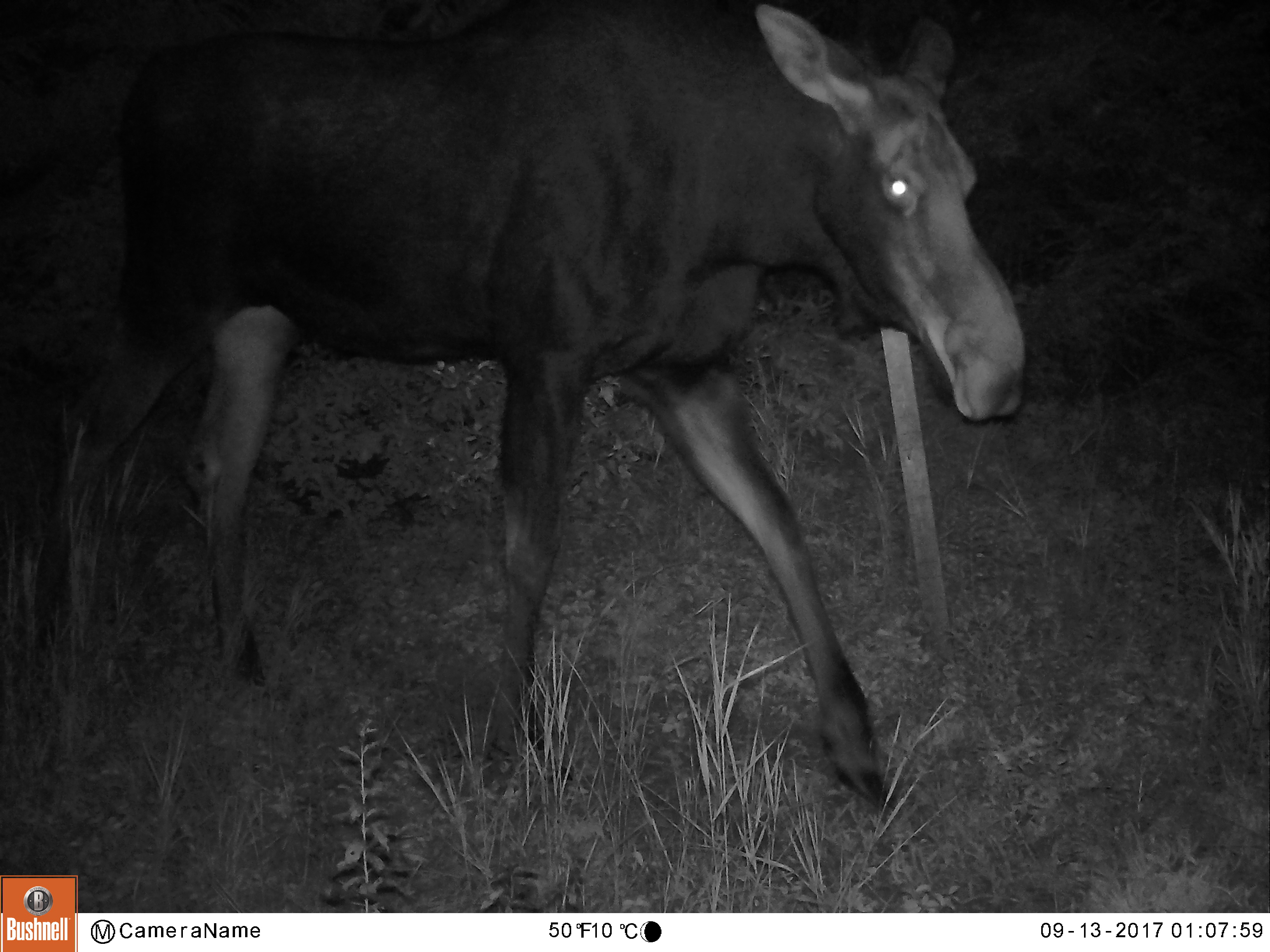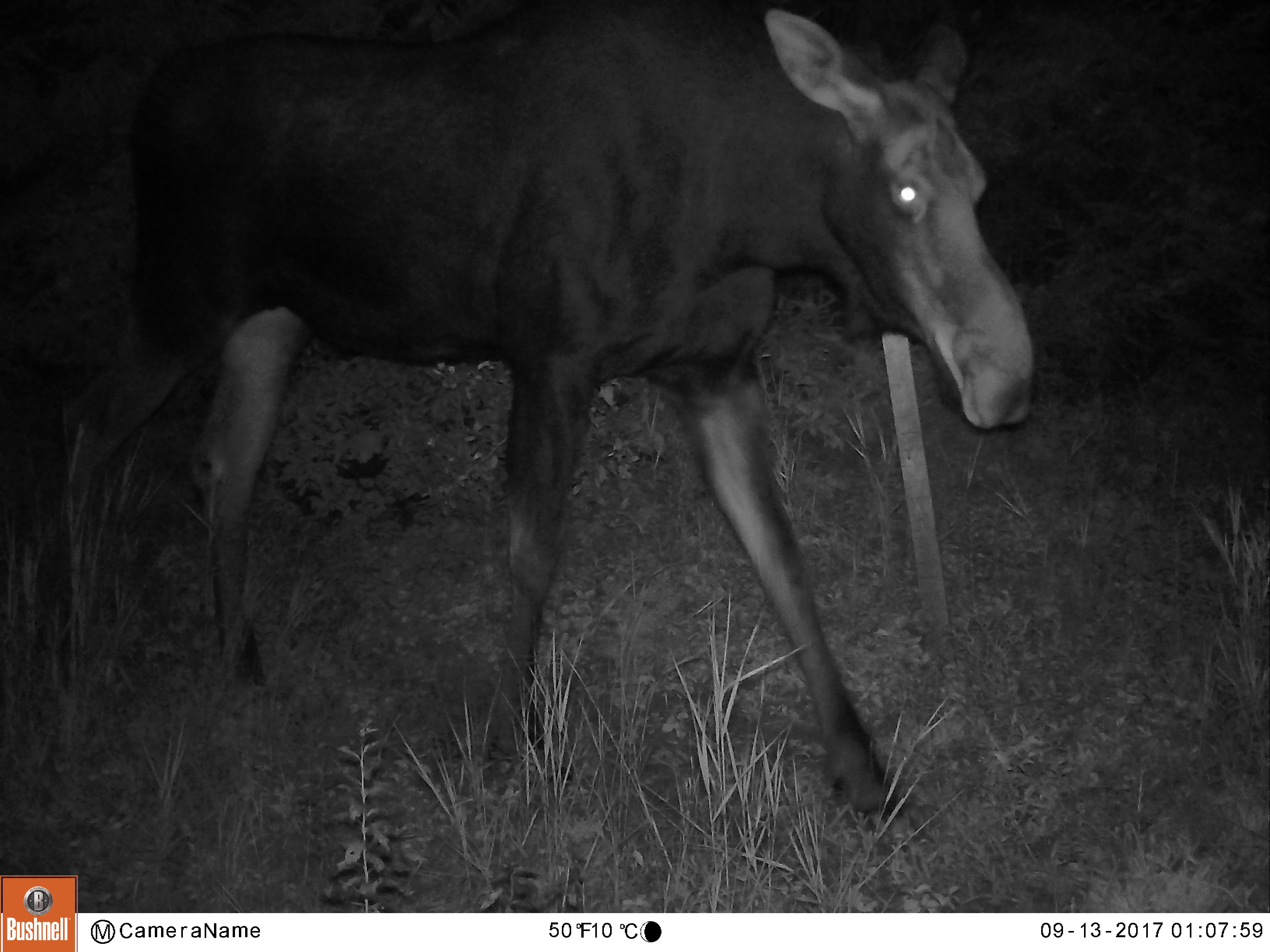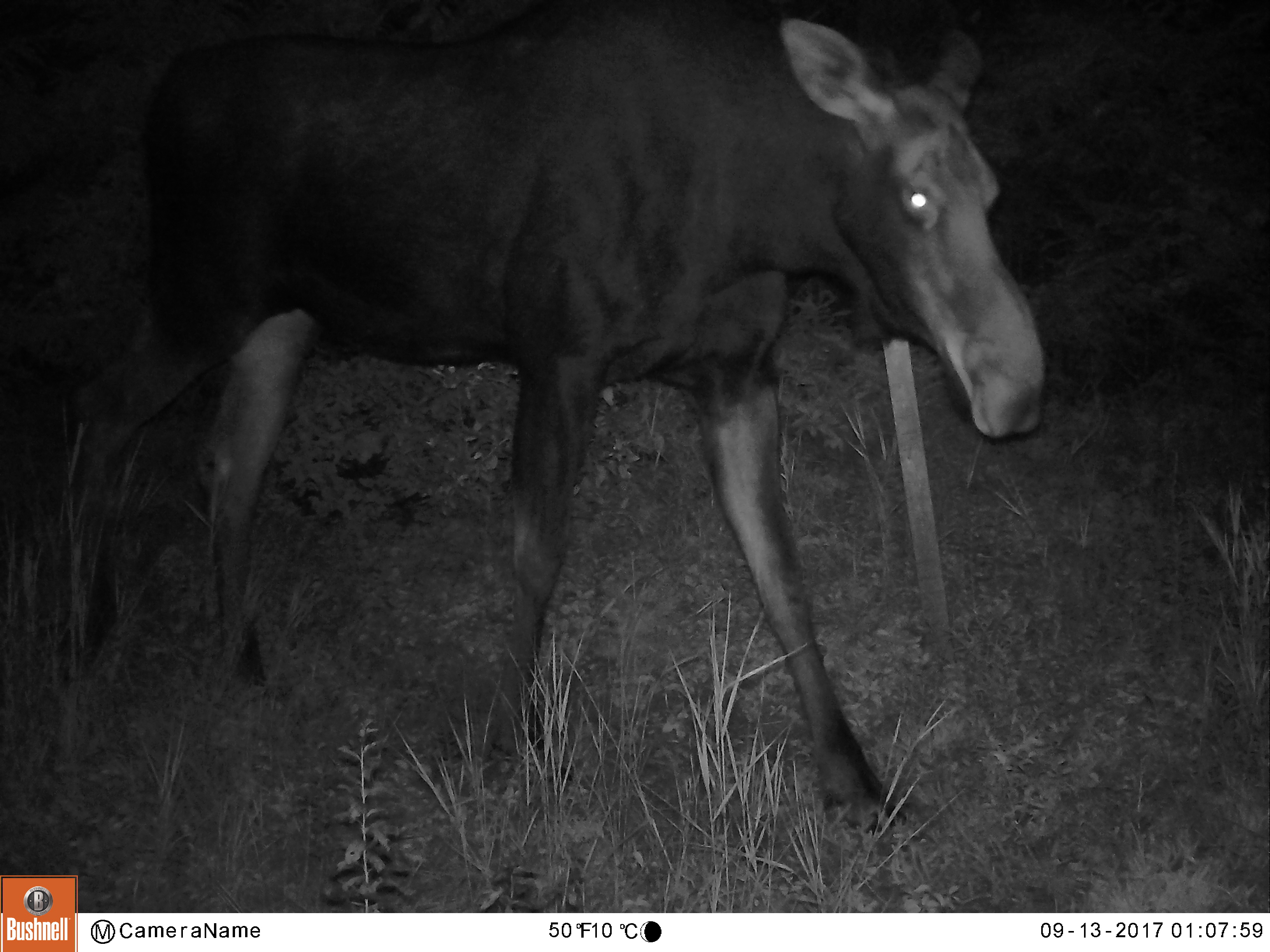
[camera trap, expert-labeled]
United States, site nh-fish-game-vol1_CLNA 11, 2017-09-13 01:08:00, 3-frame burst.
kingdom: Animalia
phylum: Chordata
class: Mammalia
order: Artiodactyla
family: Cervidae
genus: Alces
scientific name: Alces alces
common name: moose